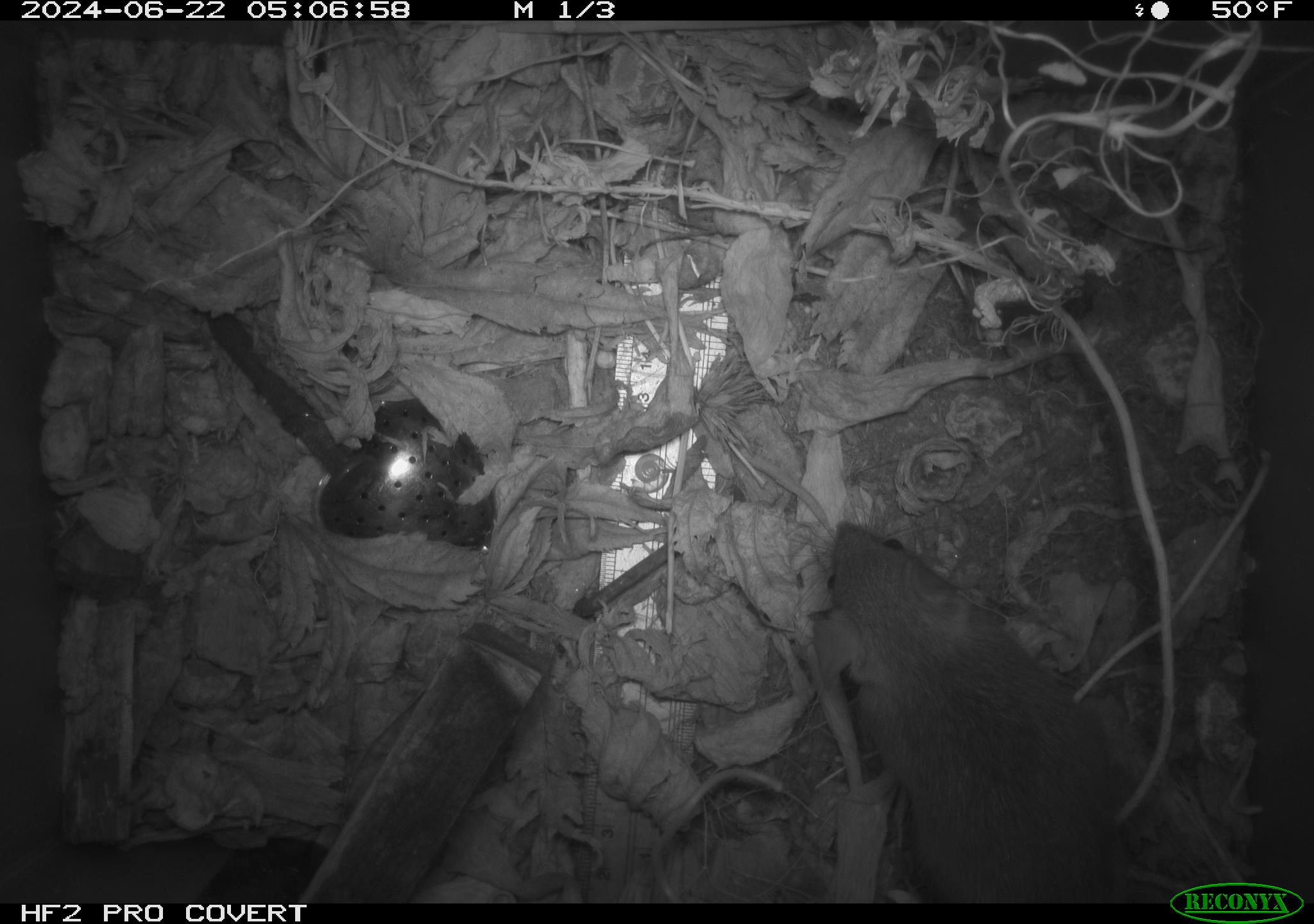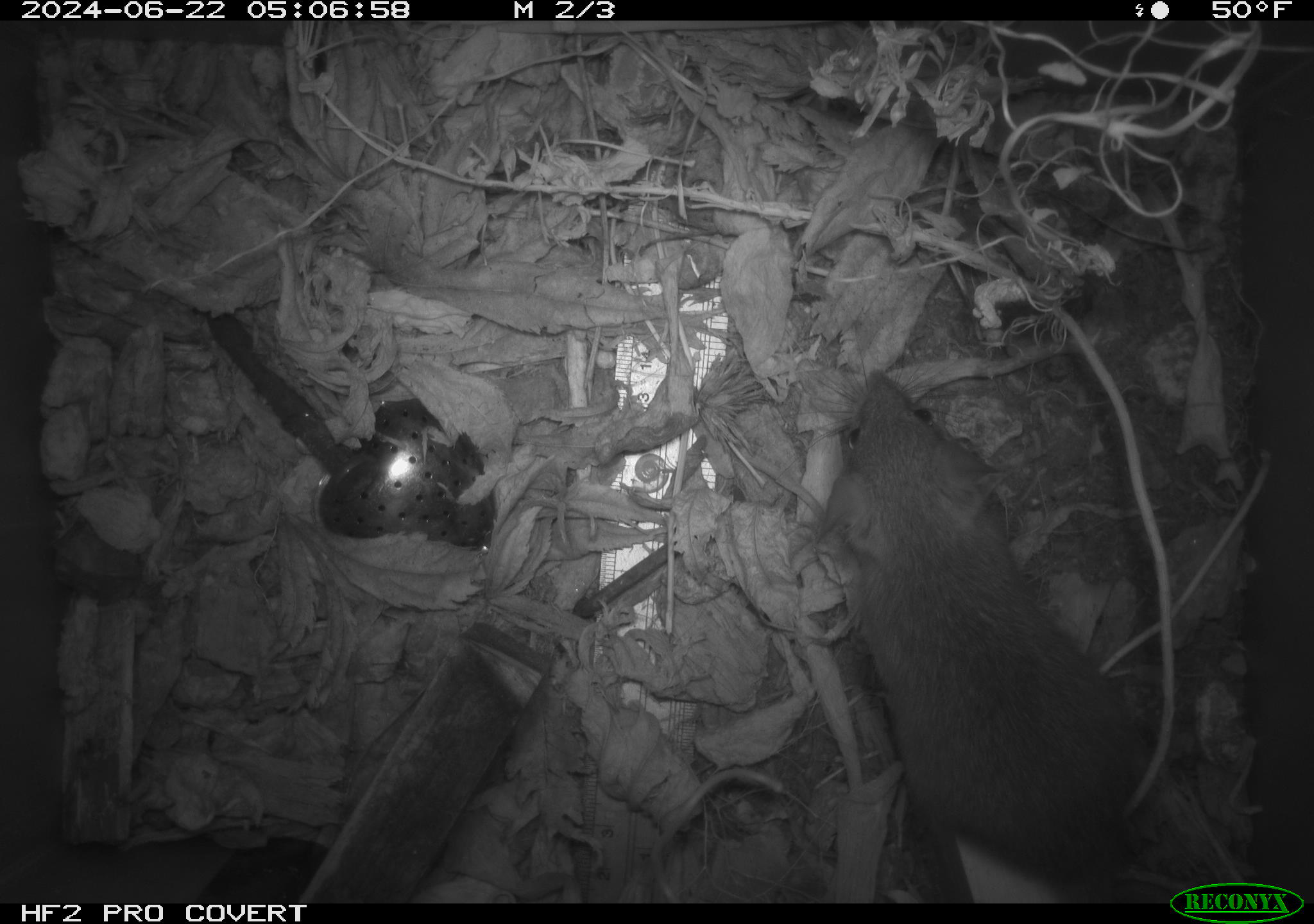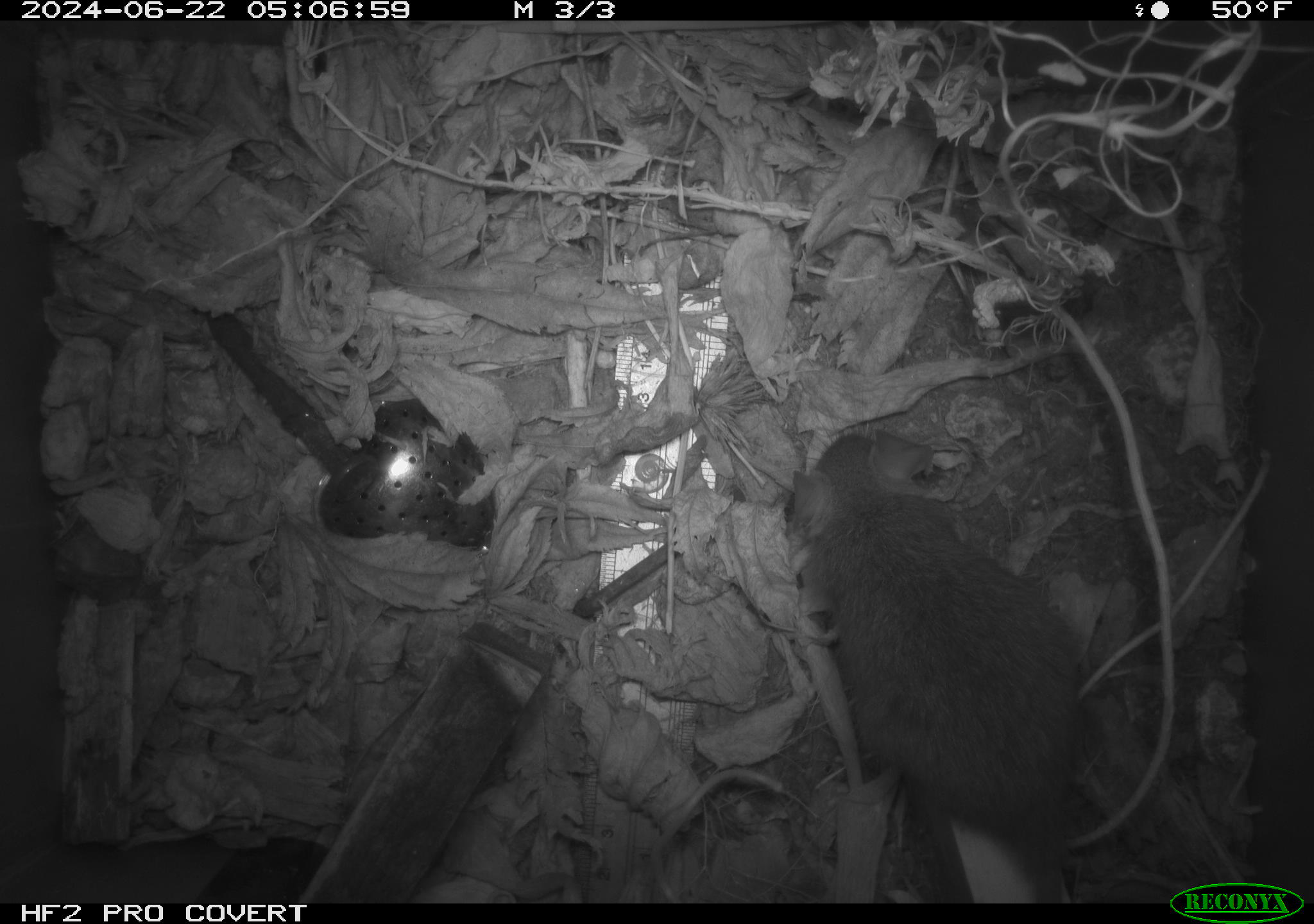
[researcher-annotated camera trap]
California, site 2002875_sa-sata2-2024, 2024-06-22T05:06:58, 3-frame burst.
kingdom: Animalia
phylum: Chordata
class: Mammalia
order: Rodentia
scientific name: Rodentia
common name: mouse species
Mouse species (Rodentia).